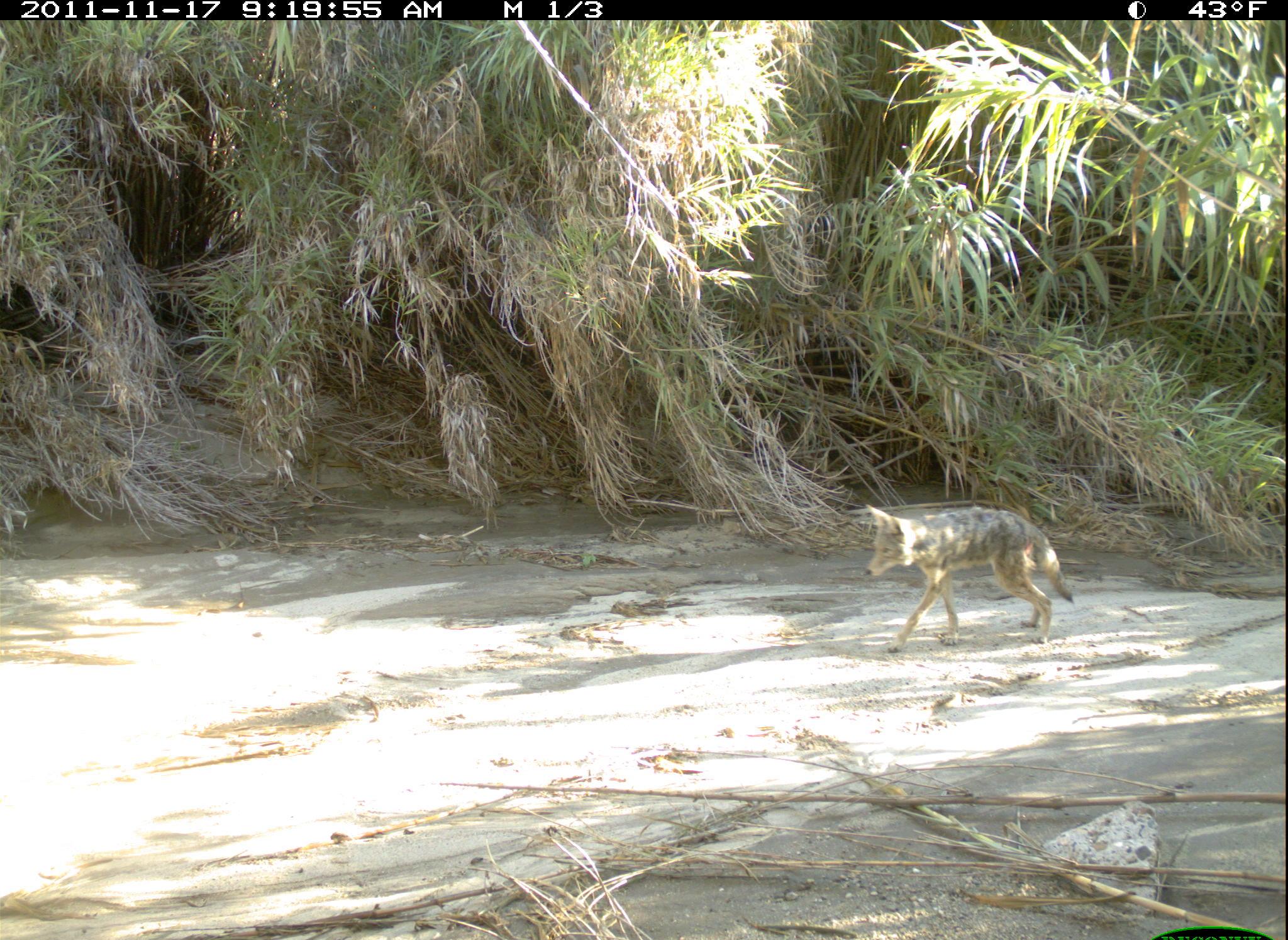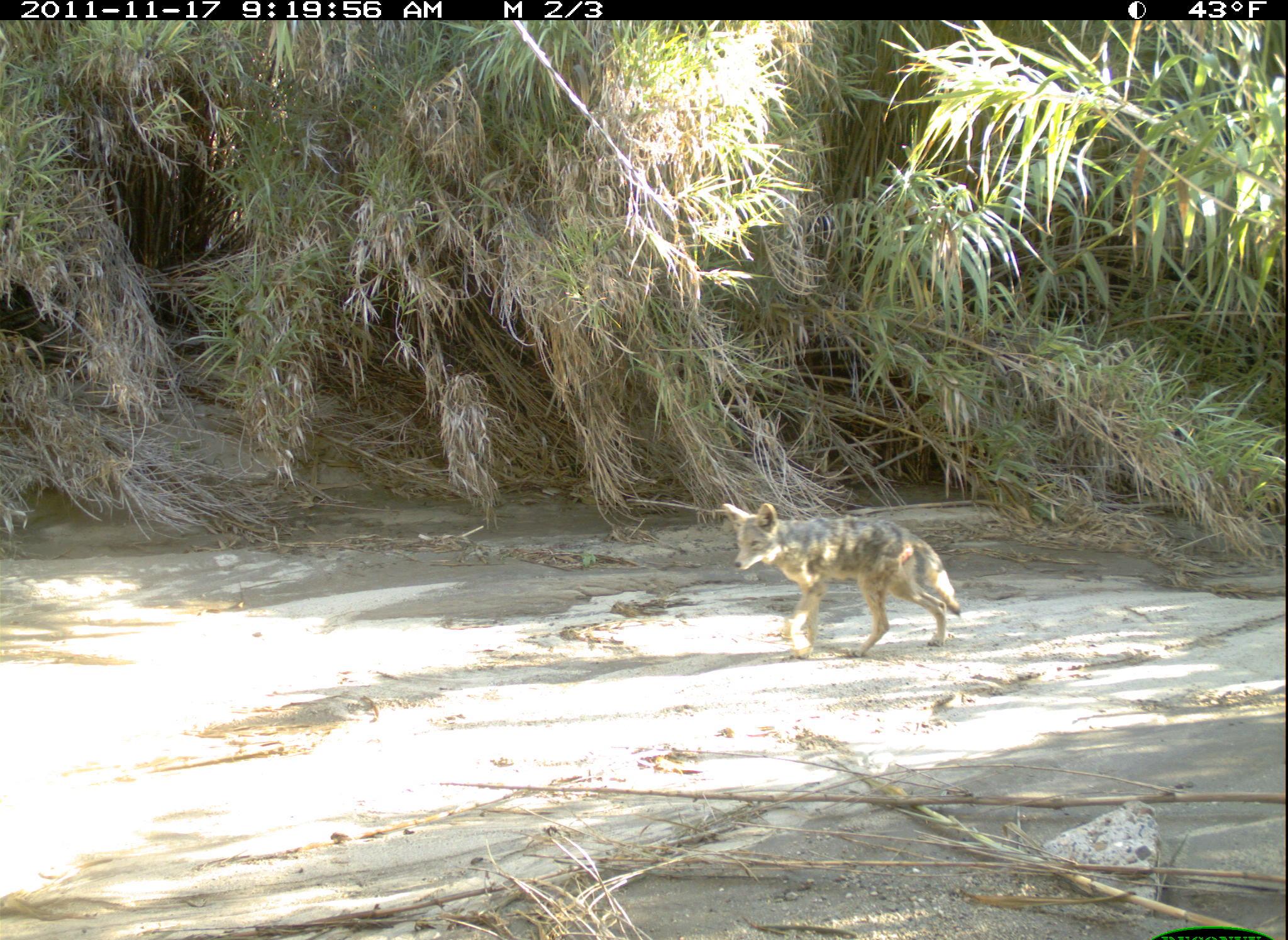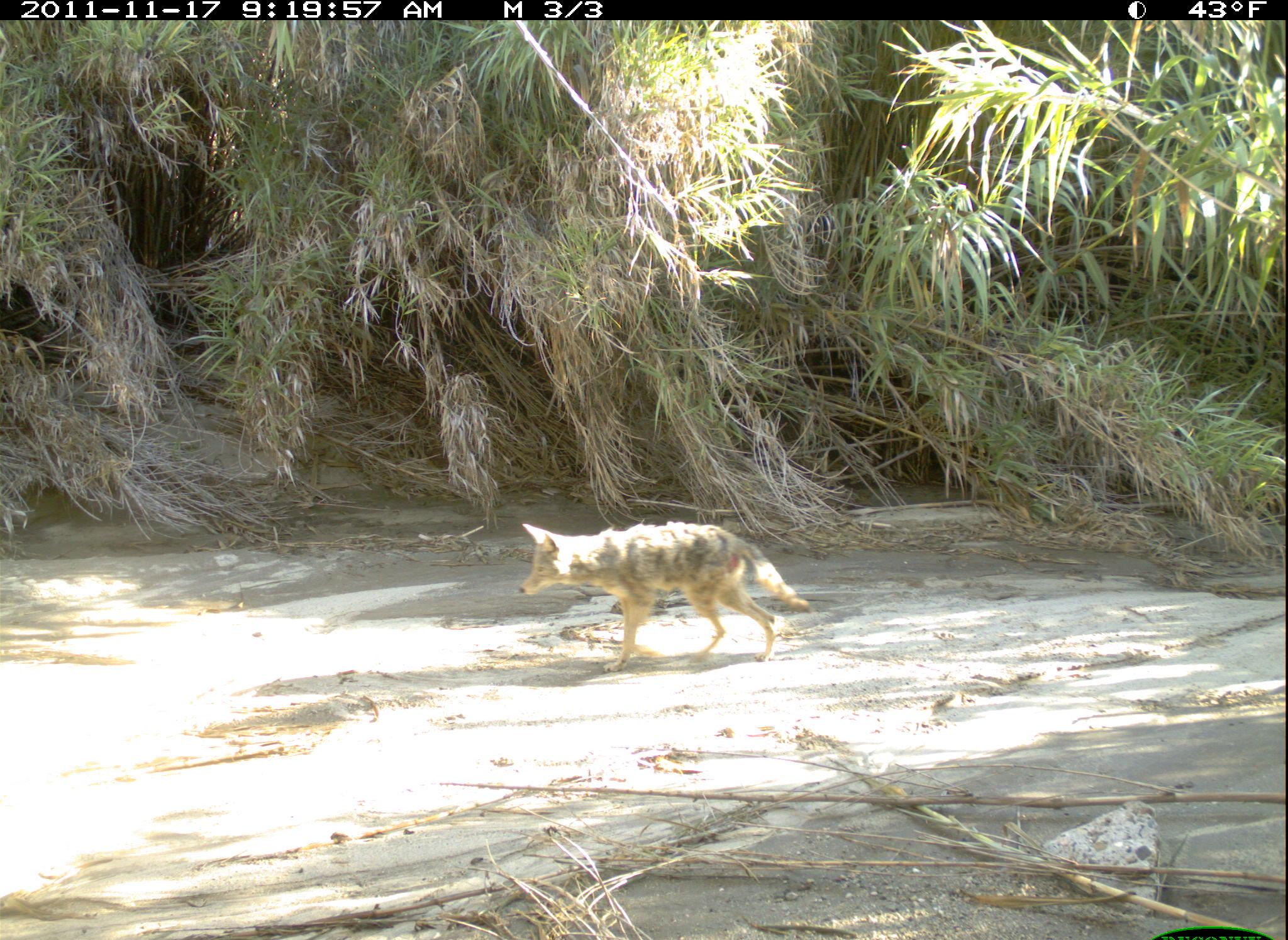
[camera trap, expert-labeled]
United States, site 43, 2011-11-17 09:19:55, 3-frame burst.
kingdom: Animalia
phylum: Chordata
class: Mammalia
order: Carnivora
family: Canidae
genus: Canis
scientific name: Canis latrans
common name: coyote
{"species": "coyote (Canis latrans)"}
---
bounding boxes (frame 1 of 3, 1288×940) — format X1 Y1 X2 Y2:
coyote: 858 486 1084 648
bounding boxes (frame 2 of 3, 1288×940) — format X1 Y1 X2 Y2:
coyote: 708 486 970 673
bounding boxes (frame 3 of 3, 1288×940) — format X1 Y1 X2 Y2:
coyote: 517 504 828 680